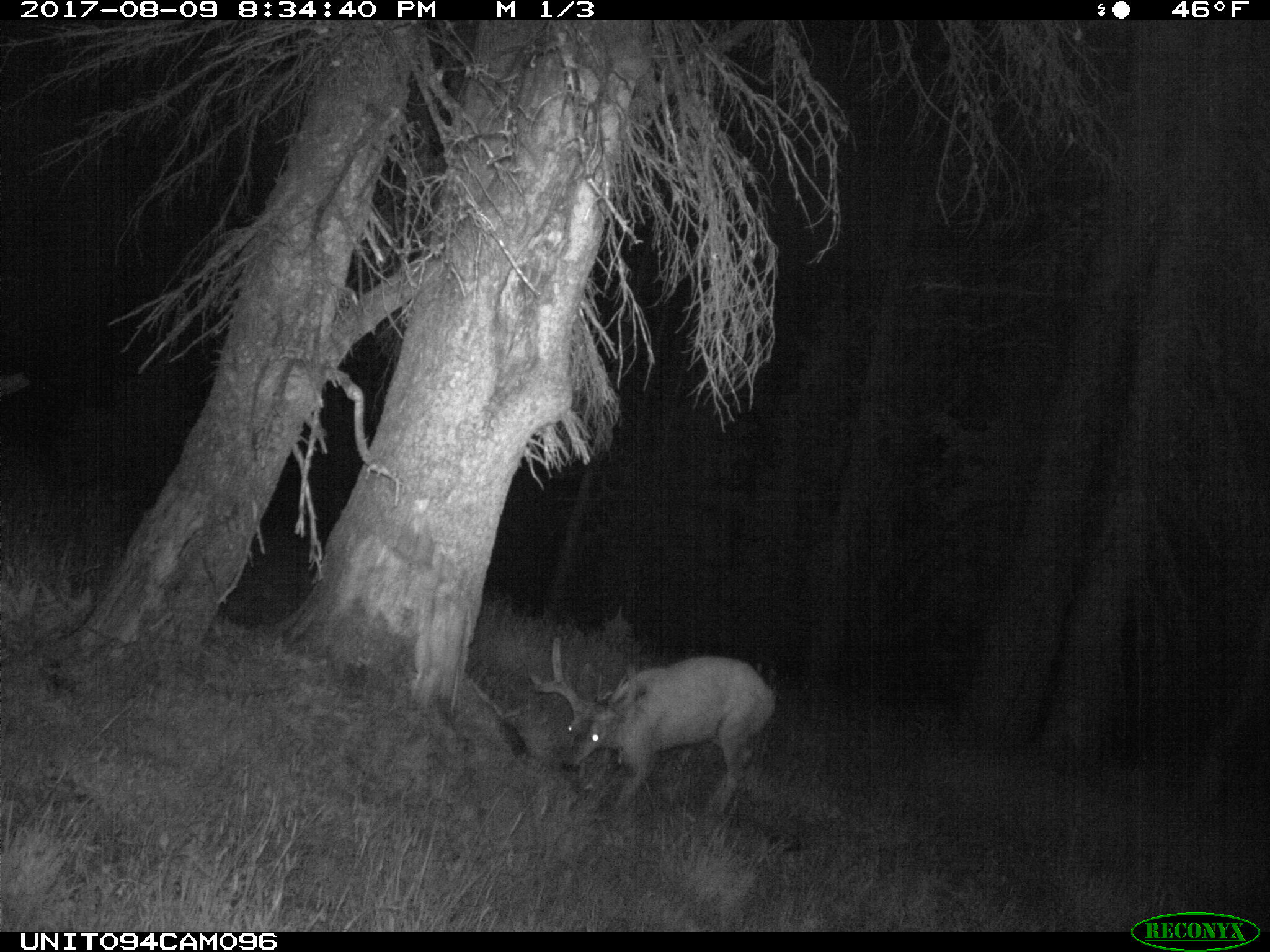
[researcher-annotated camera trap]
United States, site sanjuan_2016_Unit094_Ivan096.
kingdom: Animalia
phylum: Chordata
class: Mammalia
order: Artiodactyla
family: Cervidae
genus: Odocoileus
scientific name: Odocoileus hemionus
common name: mule deer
Odocoileus hemionus (mule deer).